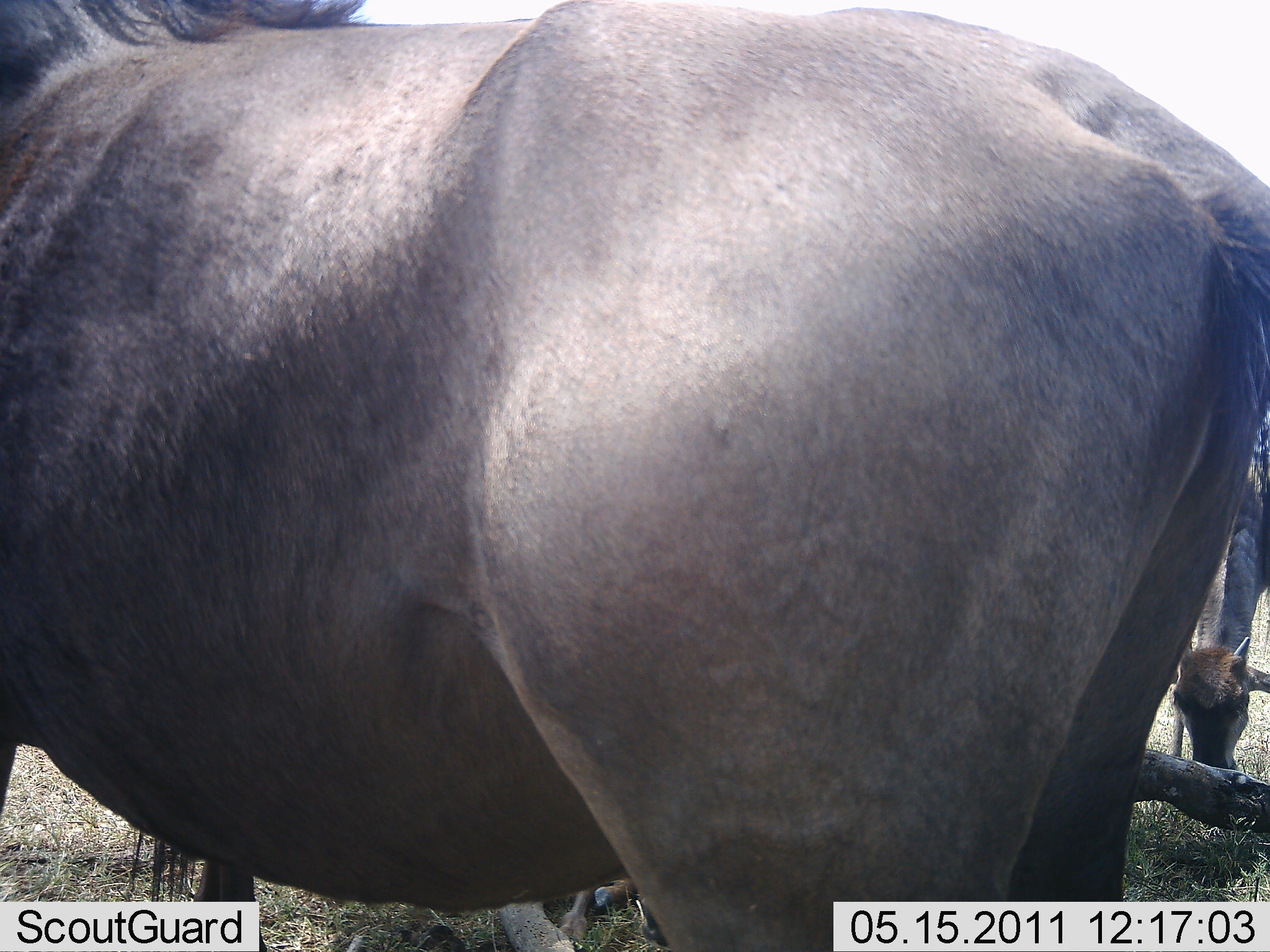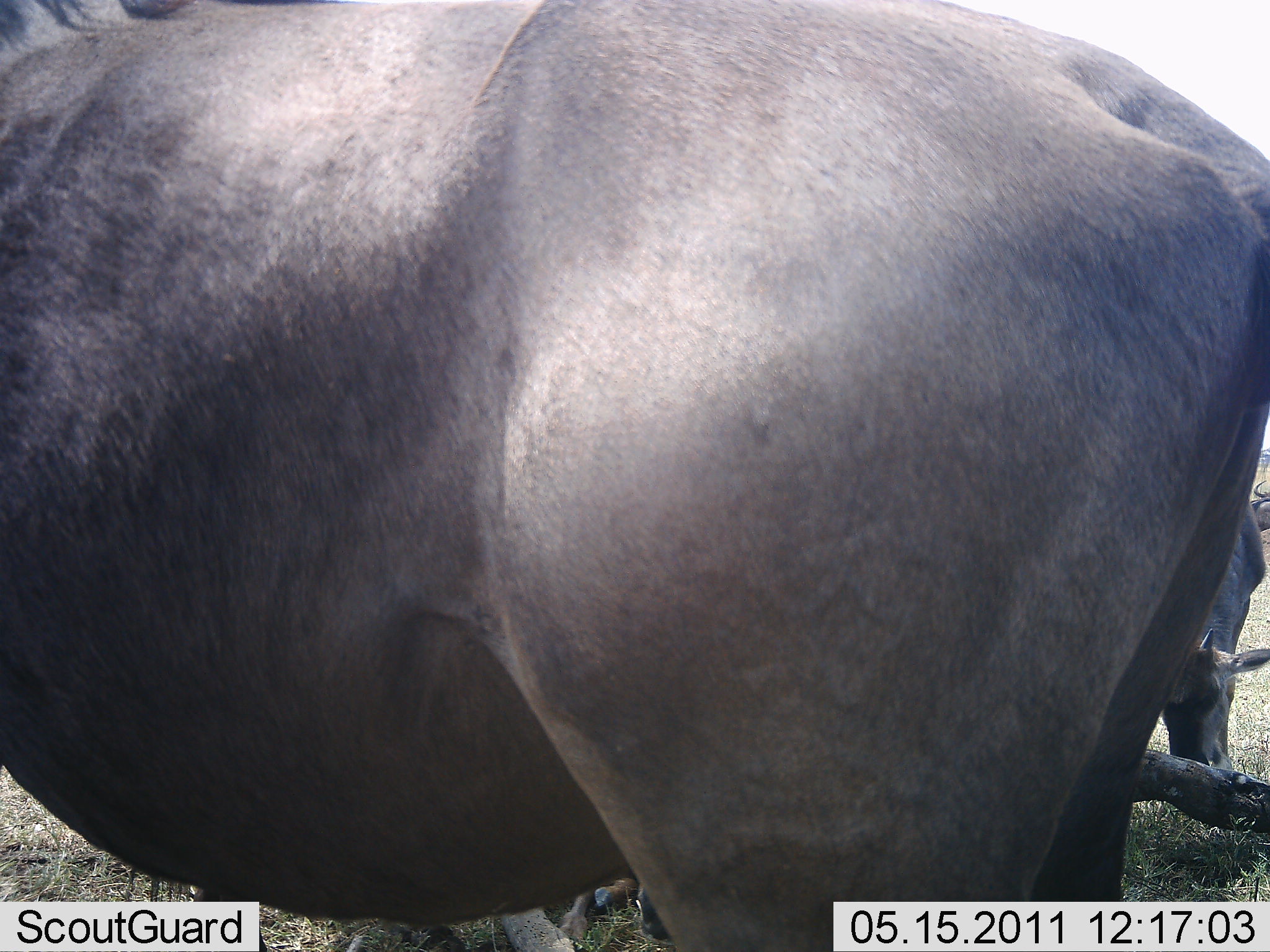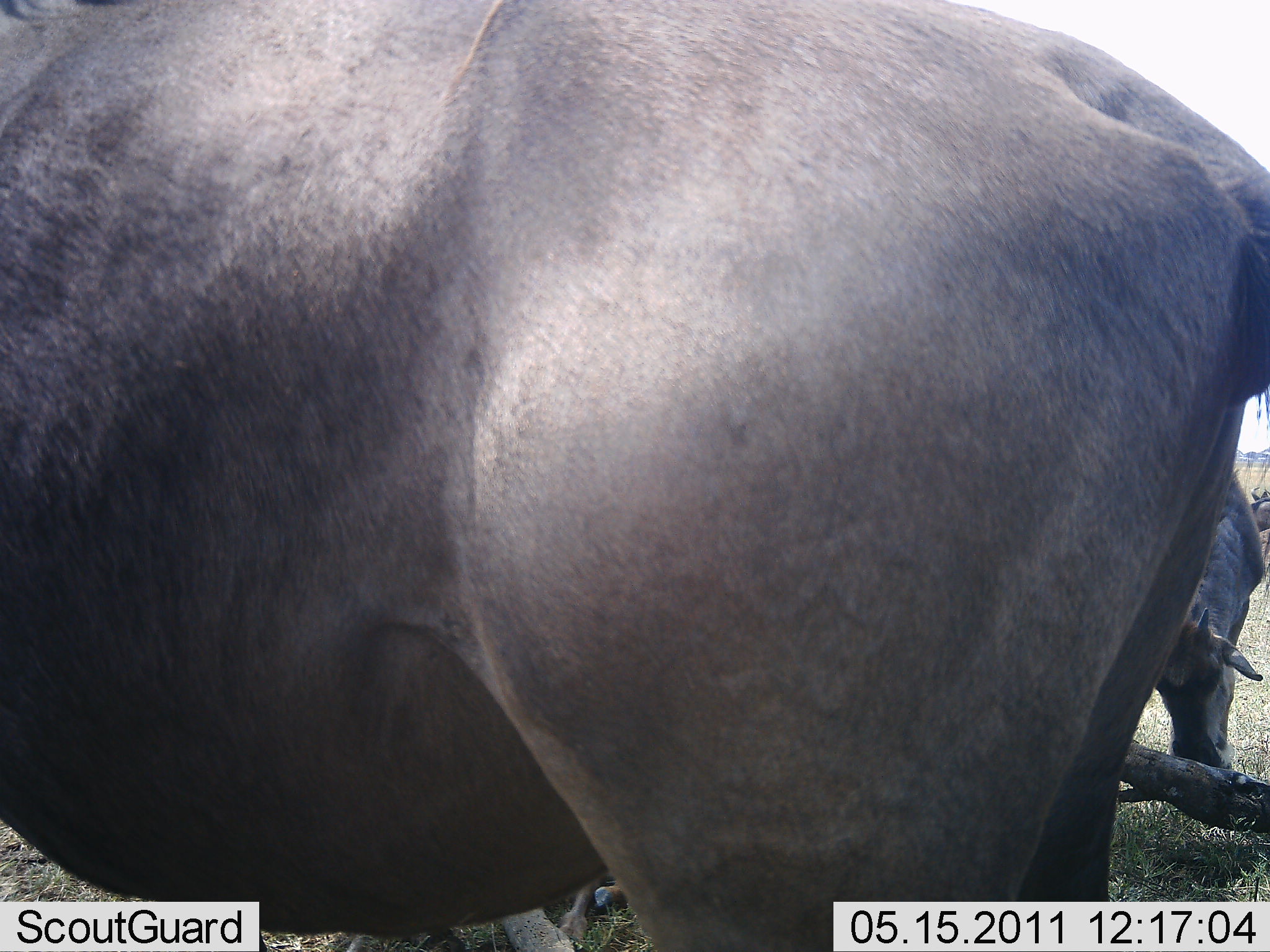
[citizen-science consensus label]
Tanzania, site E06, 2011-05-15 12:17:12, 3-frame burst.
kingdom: Animalia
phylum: Chordata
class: Mammalia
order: Artiodactyla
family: Bovidae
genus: Connochaetes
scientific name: Connochaetes taurinus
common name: blue wildebeest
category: wildebeest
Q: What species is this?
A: Wildebeest (blue wildebeest) (Connochaetes taurinus).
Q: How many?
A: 2.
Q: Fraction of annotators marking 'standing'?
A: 90%.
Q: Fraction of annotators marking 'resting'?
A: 0%.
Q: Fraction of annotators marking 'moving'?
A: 0%.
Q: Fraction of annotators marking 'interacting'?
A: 0%.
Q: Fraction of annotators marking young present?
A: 10%.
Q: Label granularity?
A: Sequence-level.